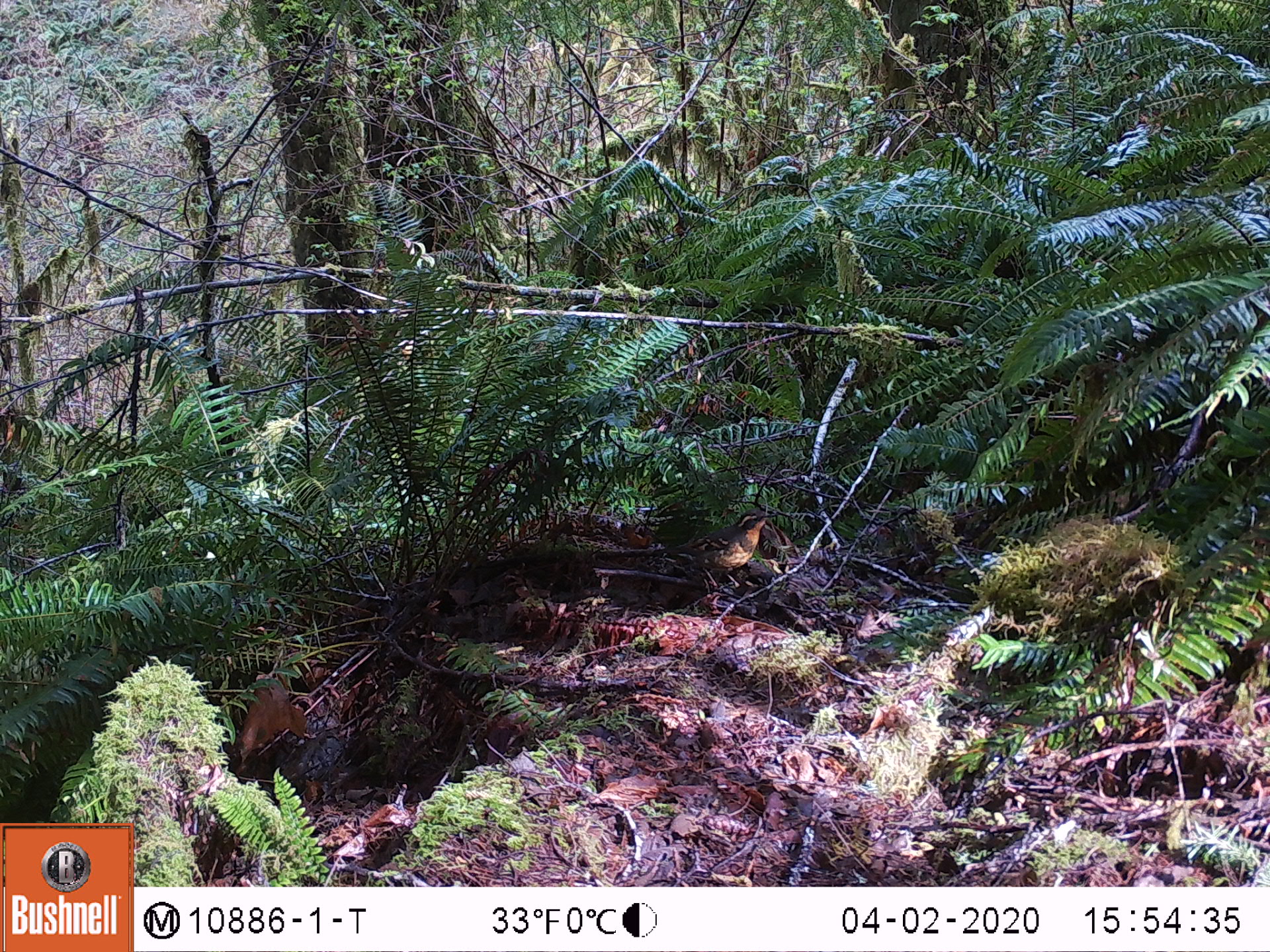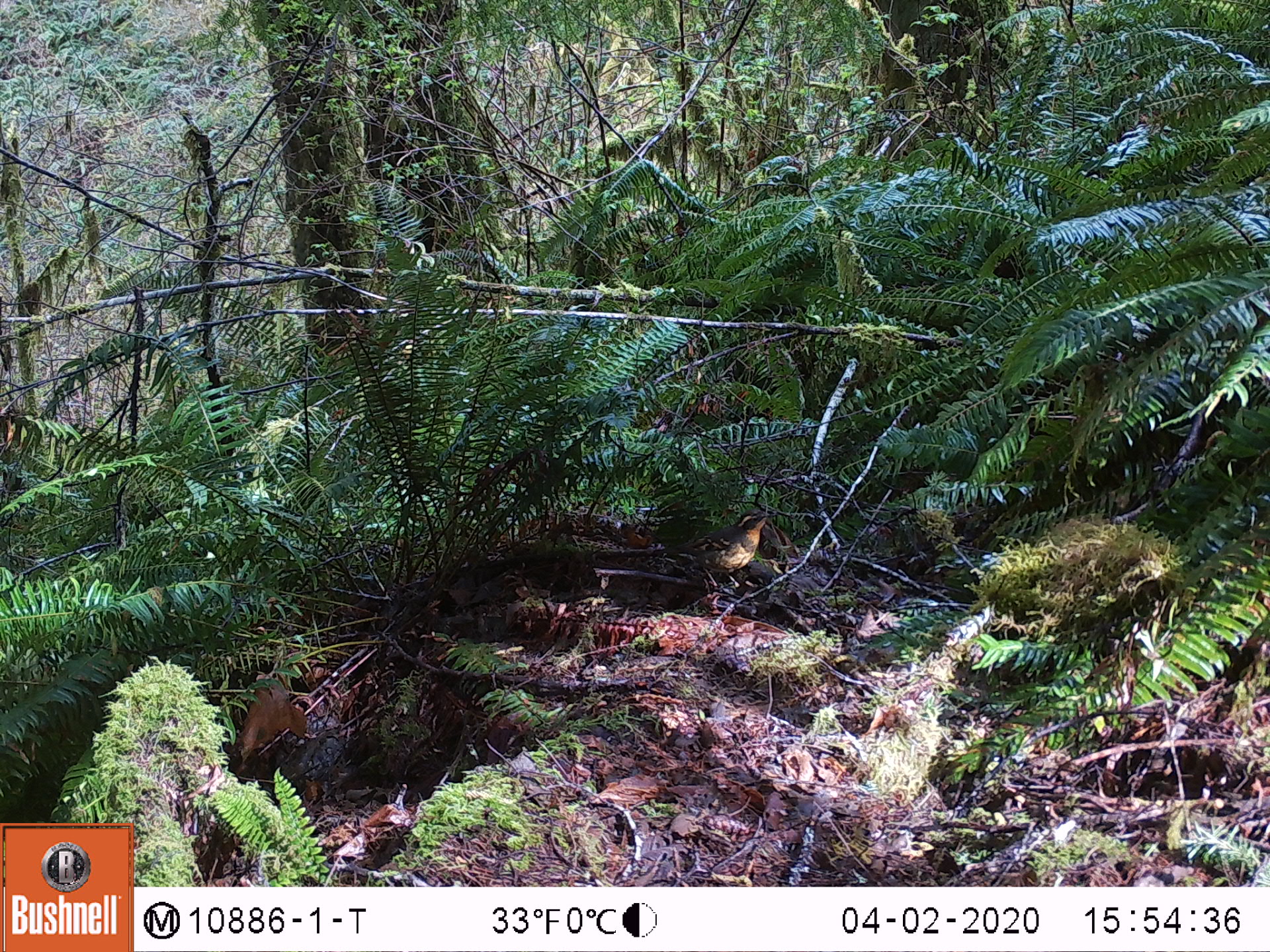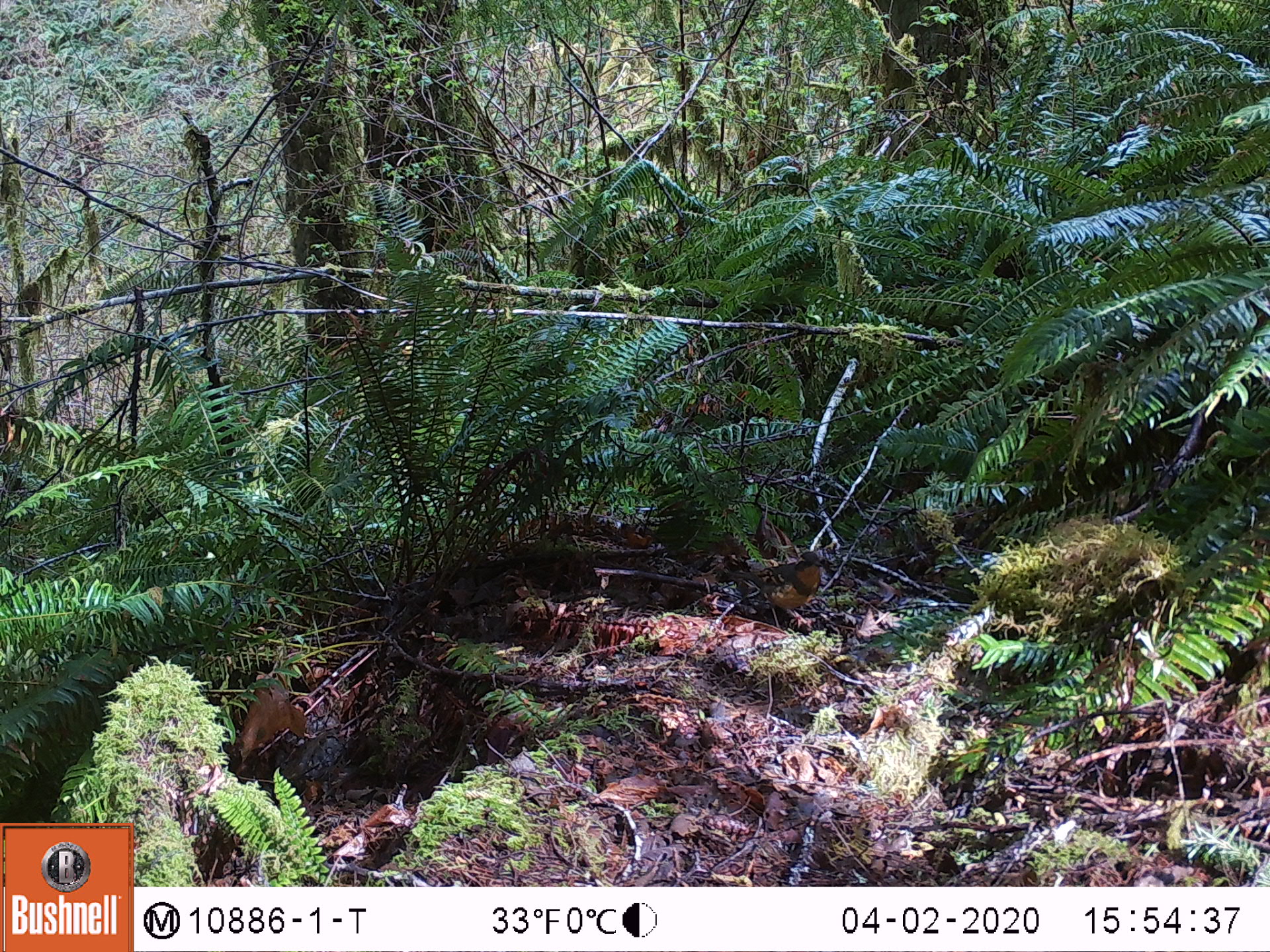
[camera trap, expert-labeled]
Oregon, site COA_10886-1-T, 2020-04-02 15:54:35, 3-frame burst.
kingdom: Animalia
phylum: Chordata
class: Aves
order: Passeriformes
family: Turdidae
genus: Ixoreus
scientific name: Ixoreus naevius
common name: varied thrush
Varied thrush (Ixoreus naevius).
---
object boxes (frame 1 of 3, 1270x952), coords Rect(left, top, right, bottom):
varied thrush: Rect(670, 508, 775, 577)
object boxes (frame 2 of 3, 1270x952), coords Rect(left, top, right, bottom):
varied thrush: Rect(641, 511, 773, 580)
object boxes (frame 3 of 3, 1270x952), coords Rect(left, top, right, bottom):
varied thrush: Rect(726, 549, 832, 626)